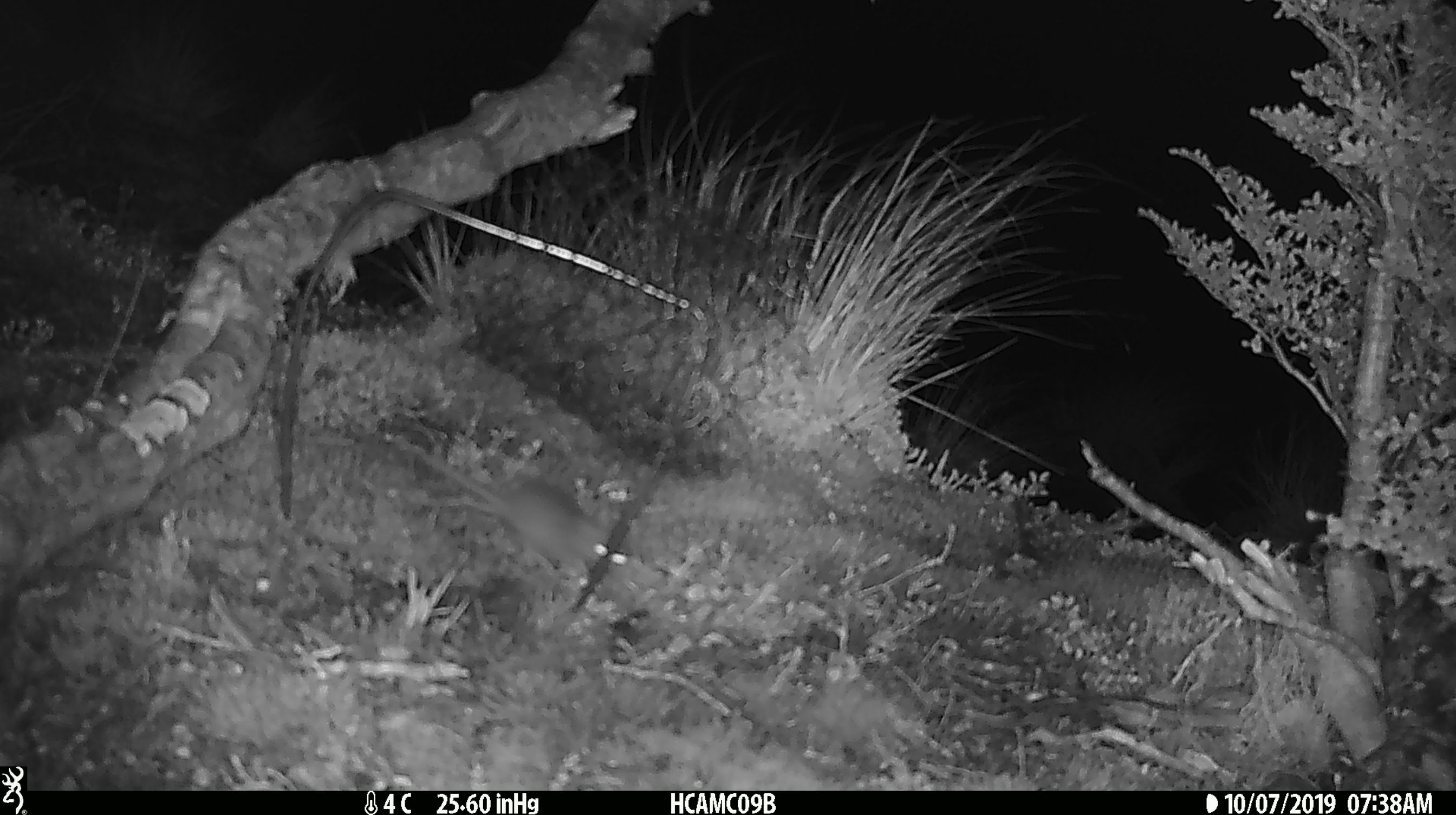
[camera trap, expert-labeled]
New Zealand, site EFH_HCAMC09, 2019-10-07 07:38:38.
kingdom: Animalia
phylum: Chordata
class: Mammalia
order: Rodentia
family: Muridae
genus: Mus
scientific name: Mus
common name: mouse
Mouse (Mus).